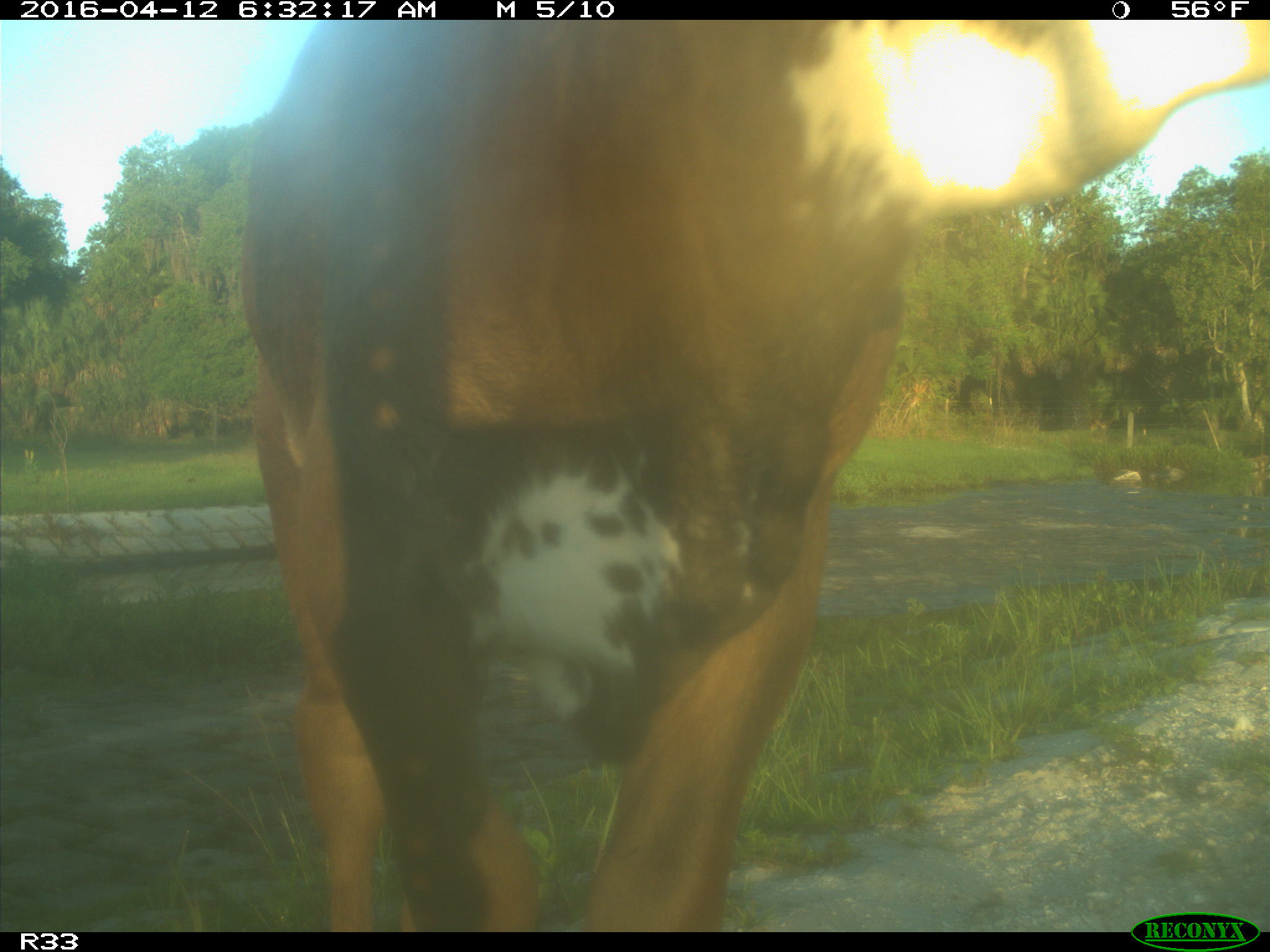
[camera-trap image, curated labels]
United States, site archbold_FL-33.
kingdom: Animalia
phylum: Chordata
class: Mammalia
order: Artiodactyla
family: Bovidae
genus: Bos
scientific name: Bos taurus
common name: domestic cow